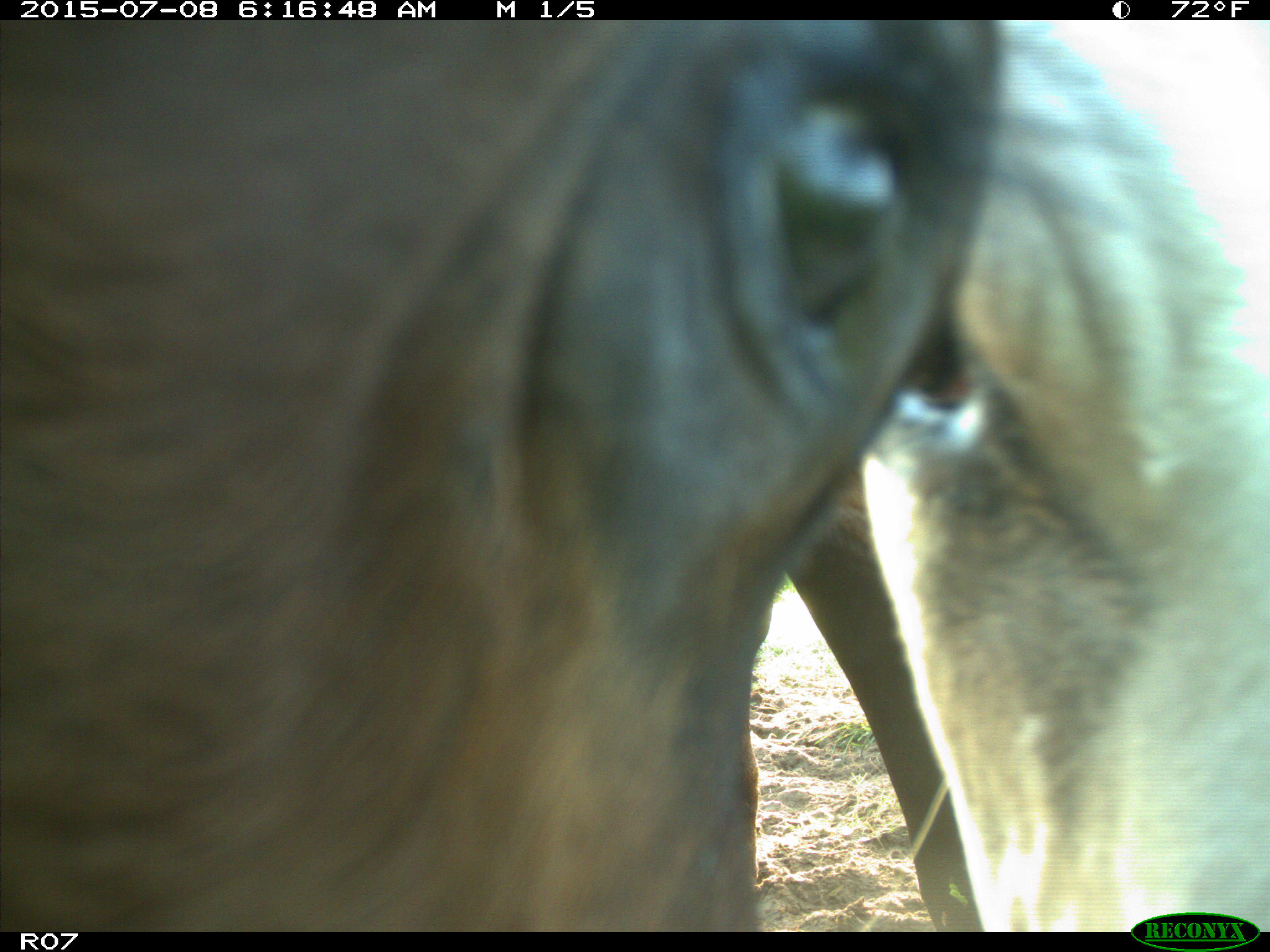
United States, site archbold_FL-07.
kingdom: Animalia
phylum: Chordata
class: Mammalia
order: Artiodactyla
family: Bovidae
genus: Bos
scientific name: Bos taurus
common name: domestic cow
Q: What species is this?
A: Bos taurus (domestic cow).